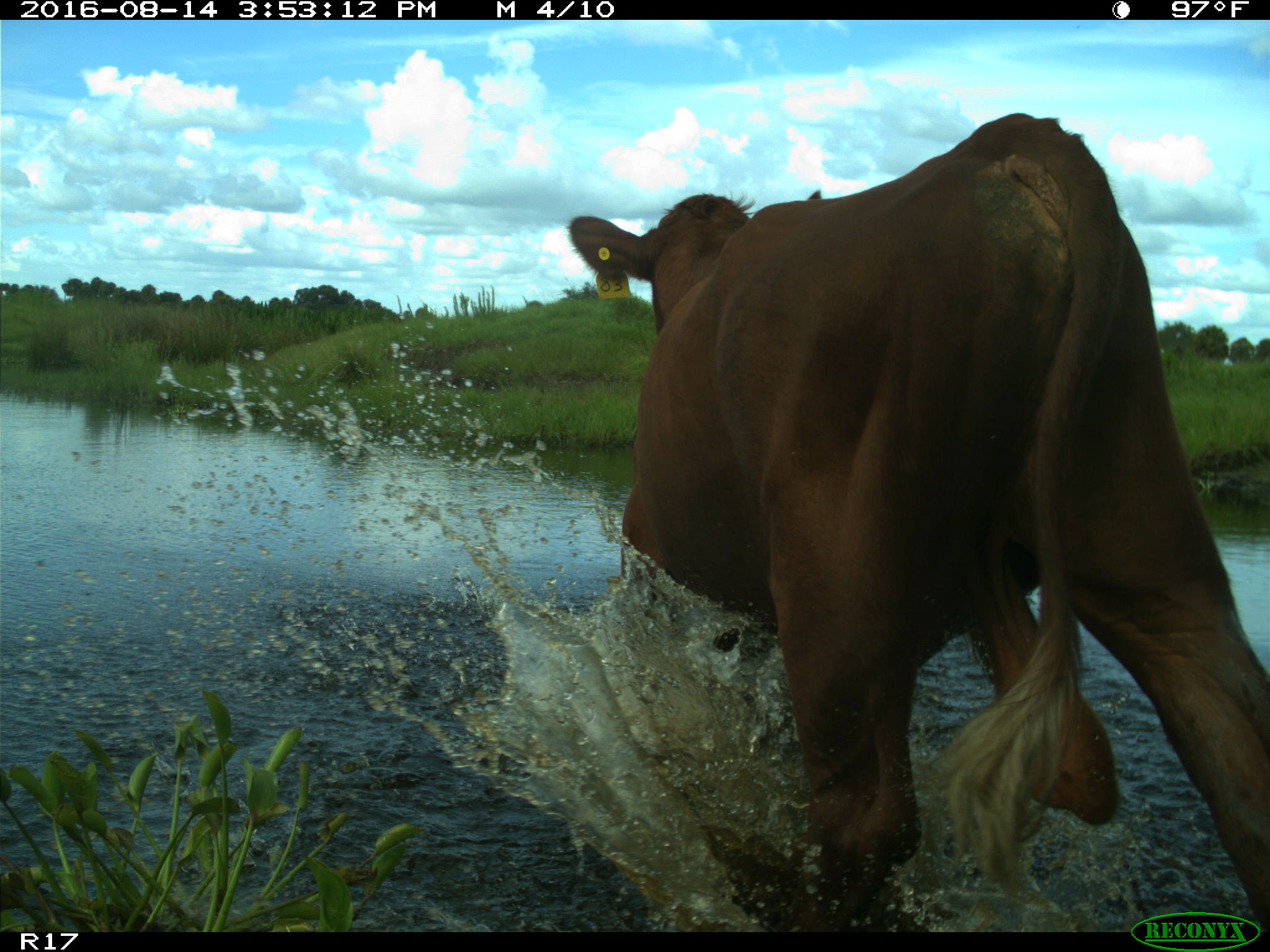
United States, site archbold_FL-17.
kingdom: Animalia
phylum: Chordata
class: Mammalia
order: Artiodactyla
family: Bovidae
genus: Bos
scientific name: Bos taurus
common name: domestic cow